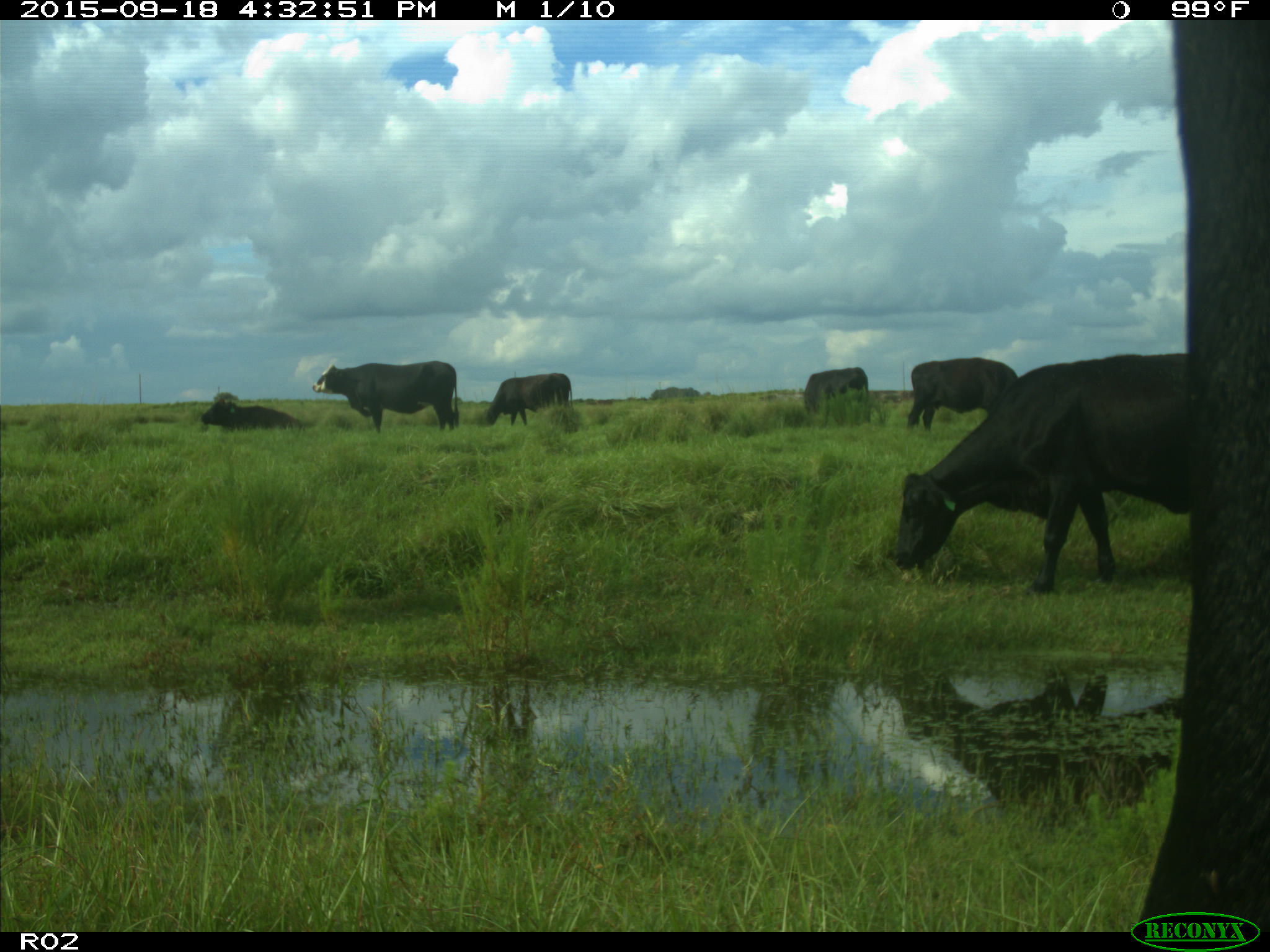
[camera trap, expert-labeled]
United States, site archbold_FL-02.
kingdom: Animalia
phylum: Chordata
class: Mammalia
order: Artiodactyla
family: Bovidae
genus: Bos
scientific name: Bos taurus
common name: domestic cow